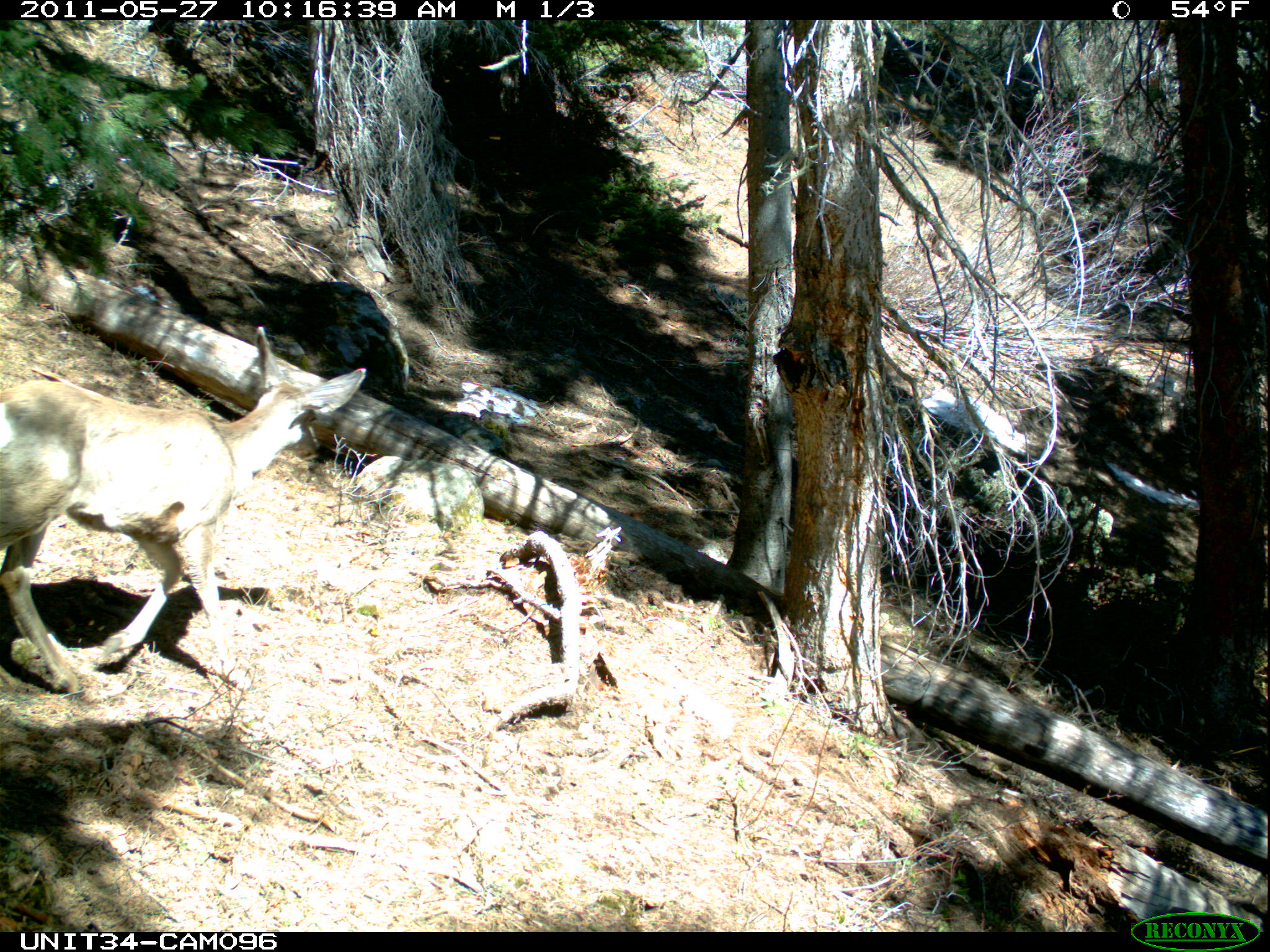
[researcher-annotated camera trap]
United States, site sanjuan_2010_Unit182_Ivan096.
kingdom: Animalia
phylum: Chordata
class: Mammalia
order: Artiodactyla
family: Cervidae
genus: Odocoileus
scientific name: Odocoileus hemionus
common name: mule deer